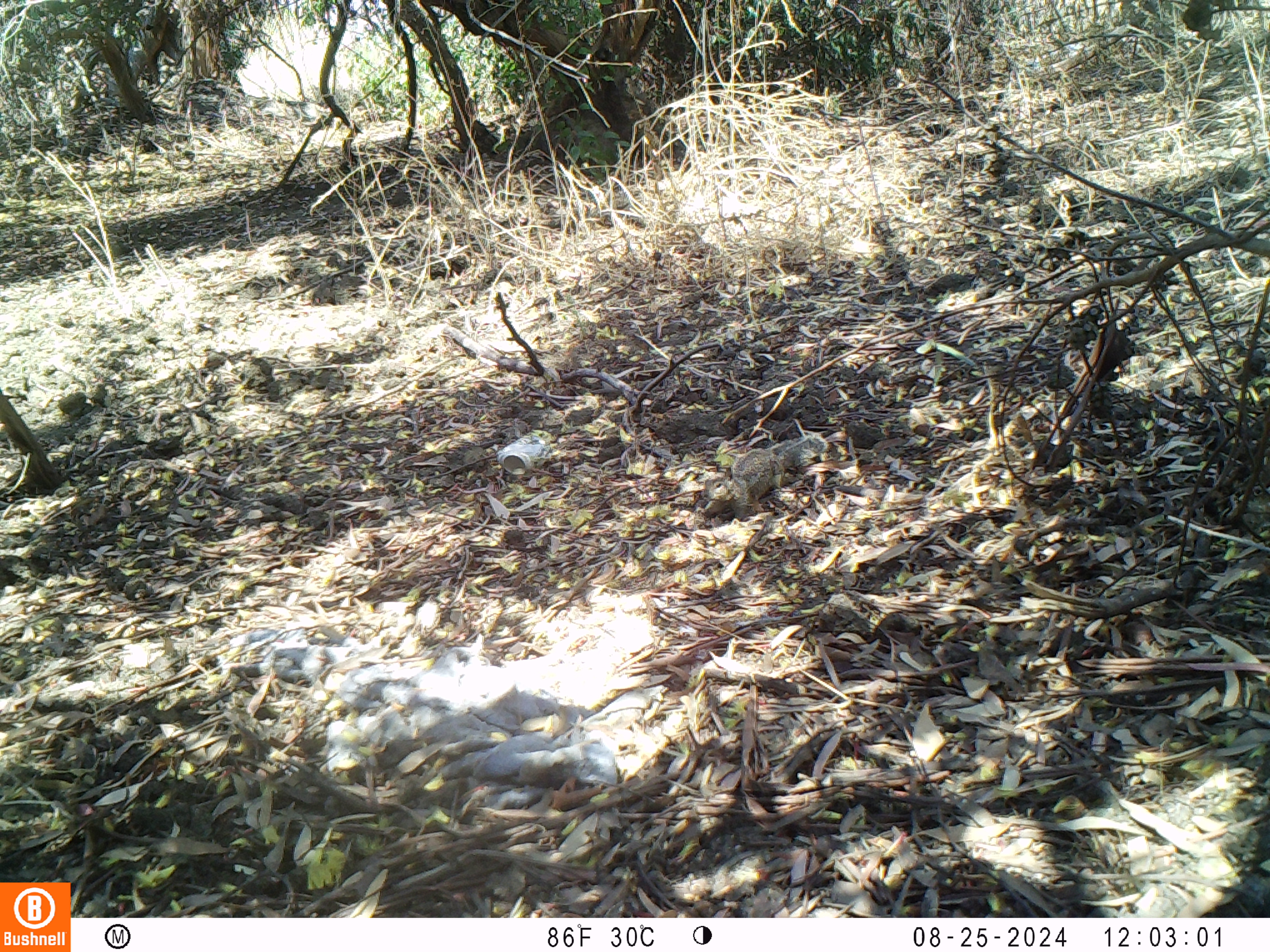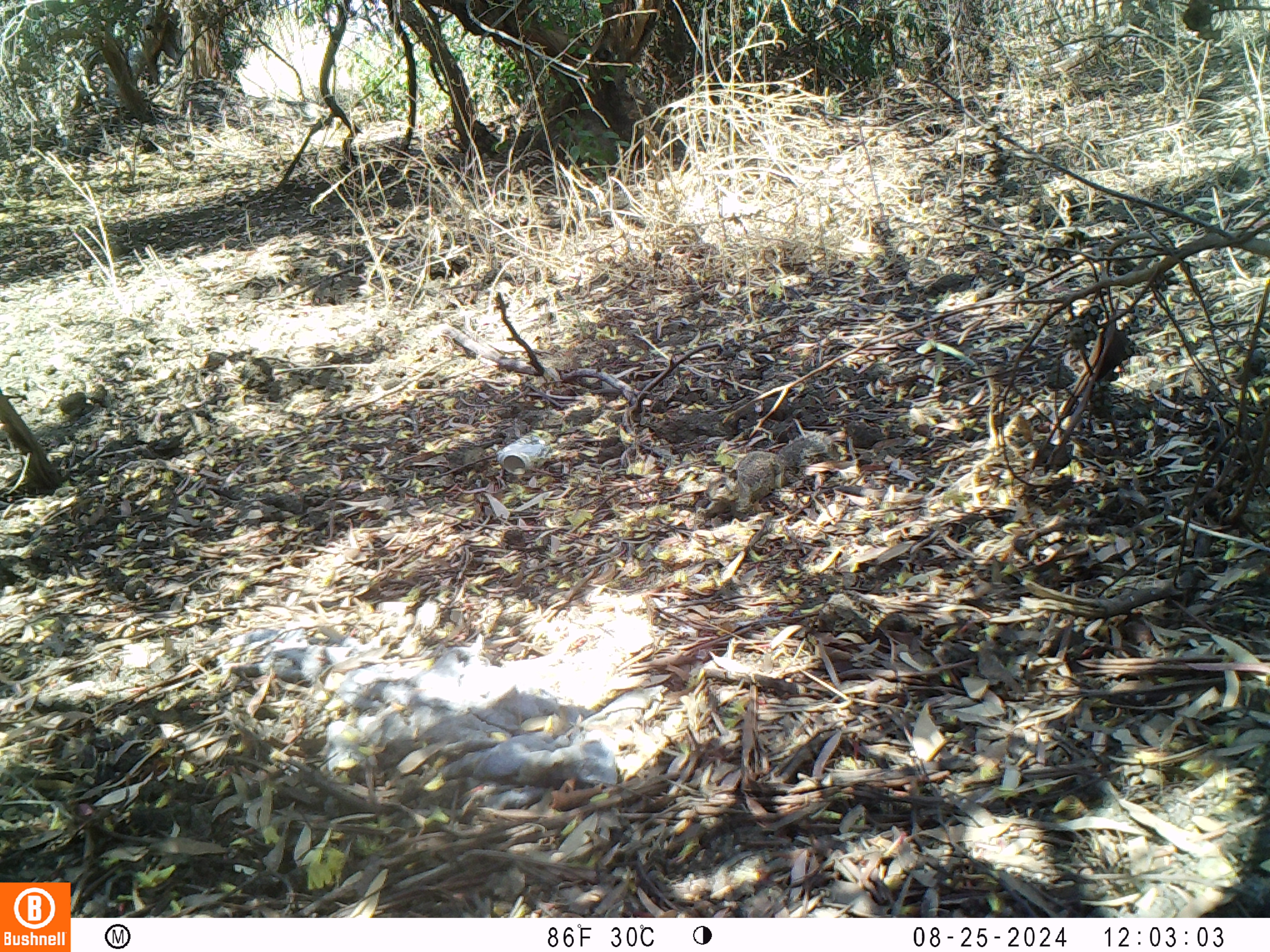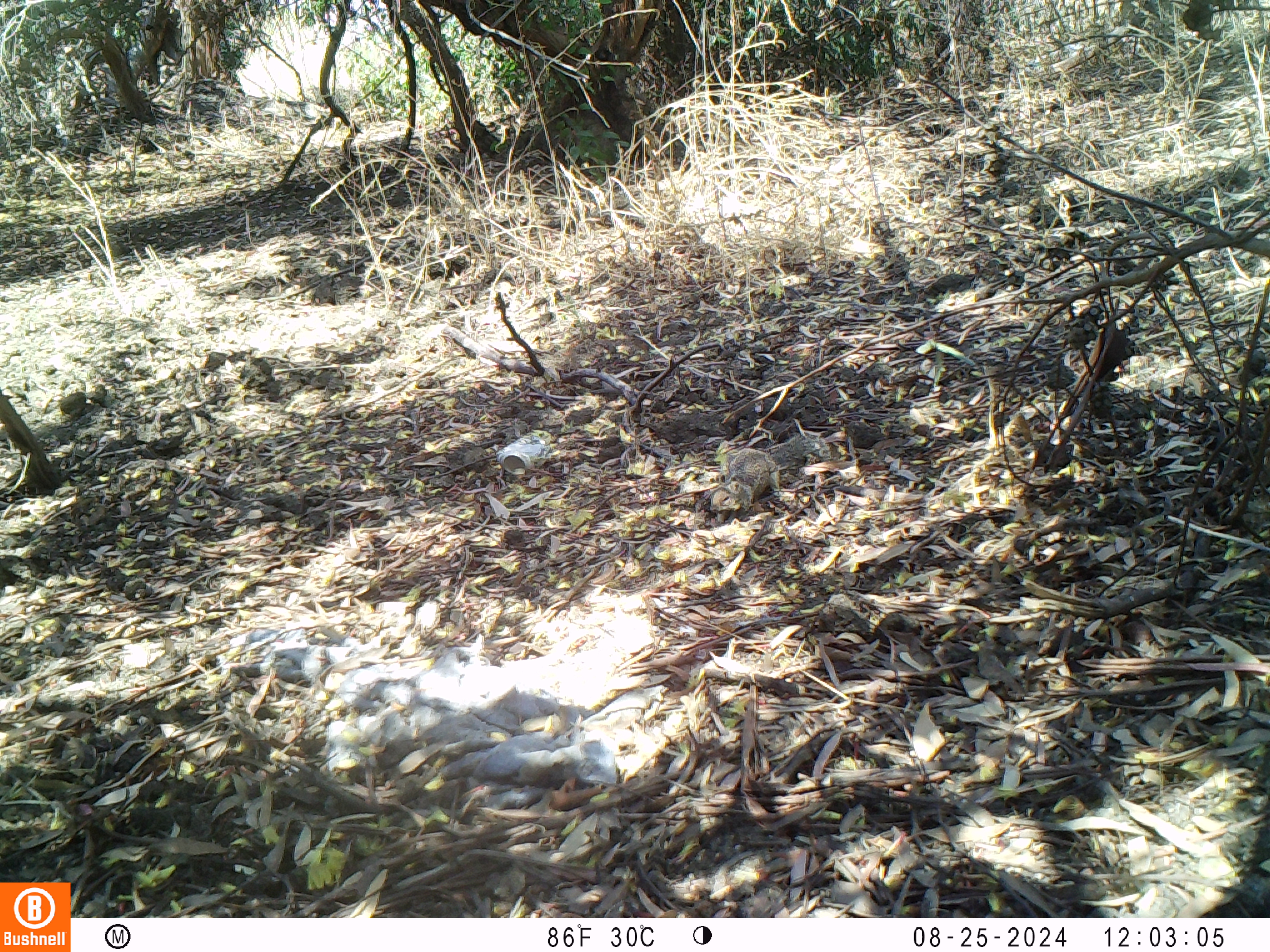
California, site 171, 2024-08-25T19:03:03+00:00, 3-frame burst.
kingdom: Animalia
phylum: Chordata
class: Mammalia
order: Rodentia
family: Sciuridae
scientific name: Sciuridae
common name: squirrel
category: unknown squirrel